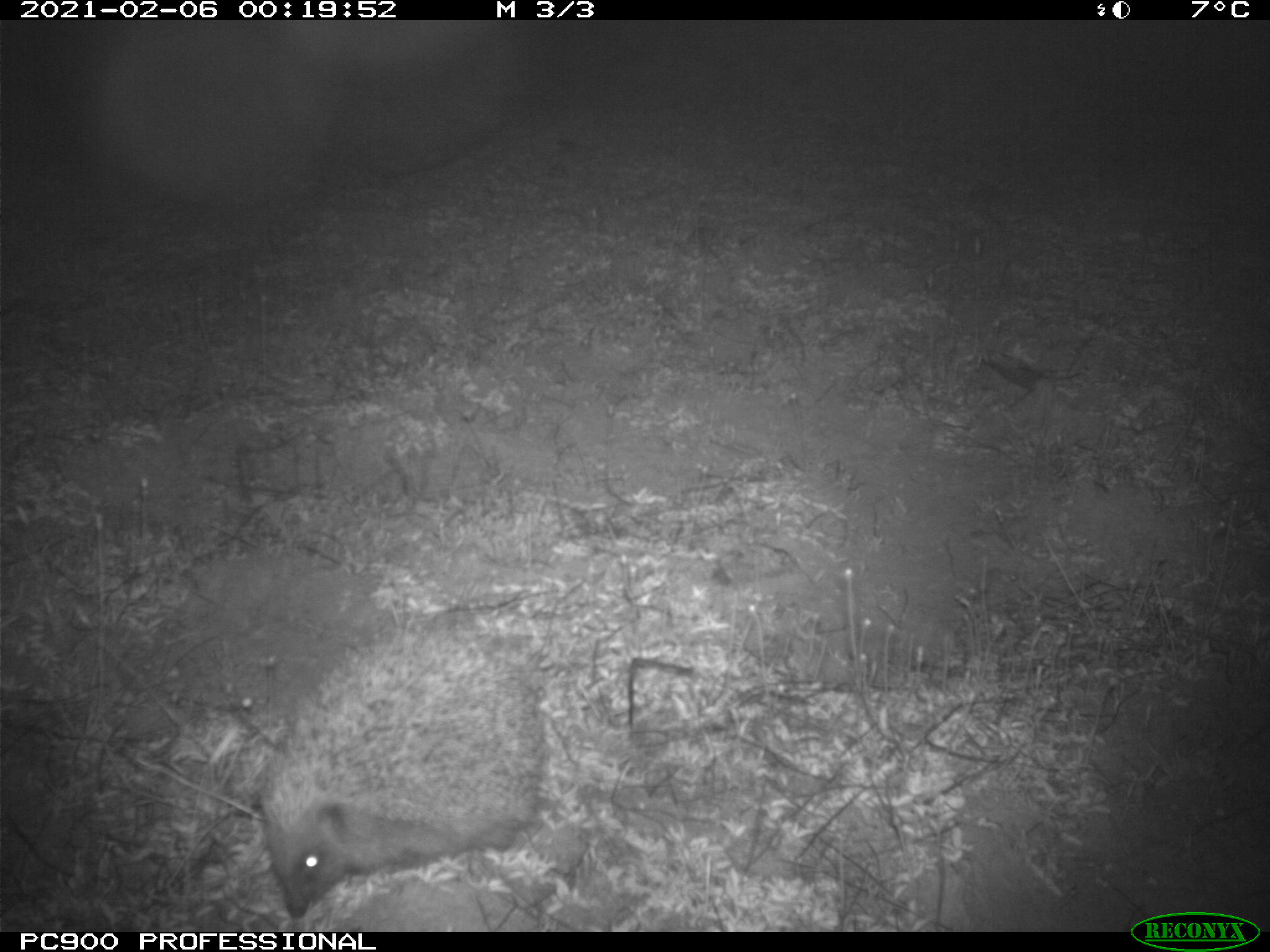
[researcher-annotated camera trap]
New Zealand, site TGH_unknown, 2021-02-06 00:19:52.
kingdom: Animalia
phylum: Chordata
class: Mammalia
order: Eulipotyphla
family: Erinaceidae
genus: Erinaceus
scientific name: Erinaceus europaeus europaeus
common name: european hedgehog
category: hedgehog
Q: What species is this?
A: Hedgehog (european hedgehog) (Erinaceus europaeus europaeus).